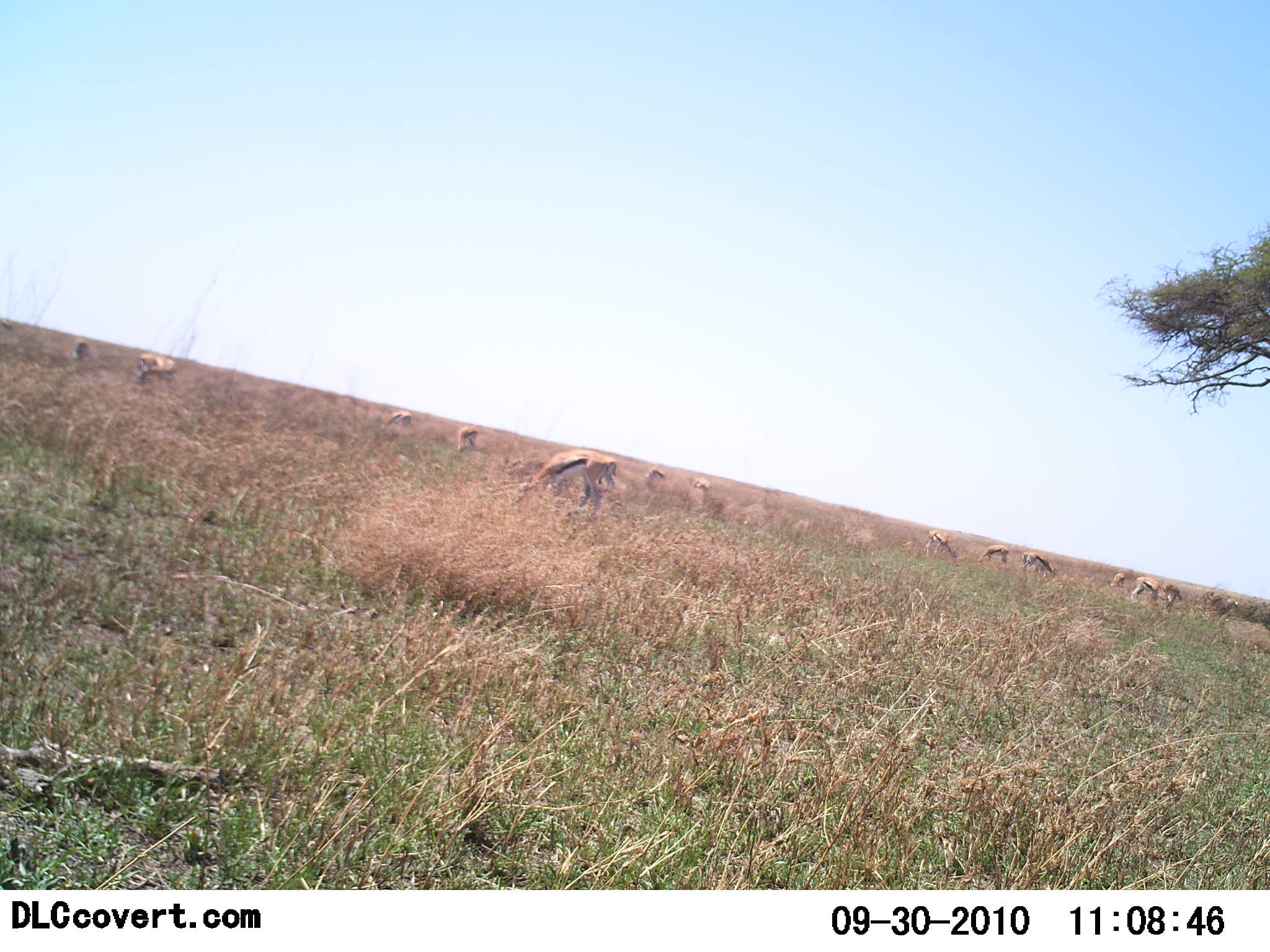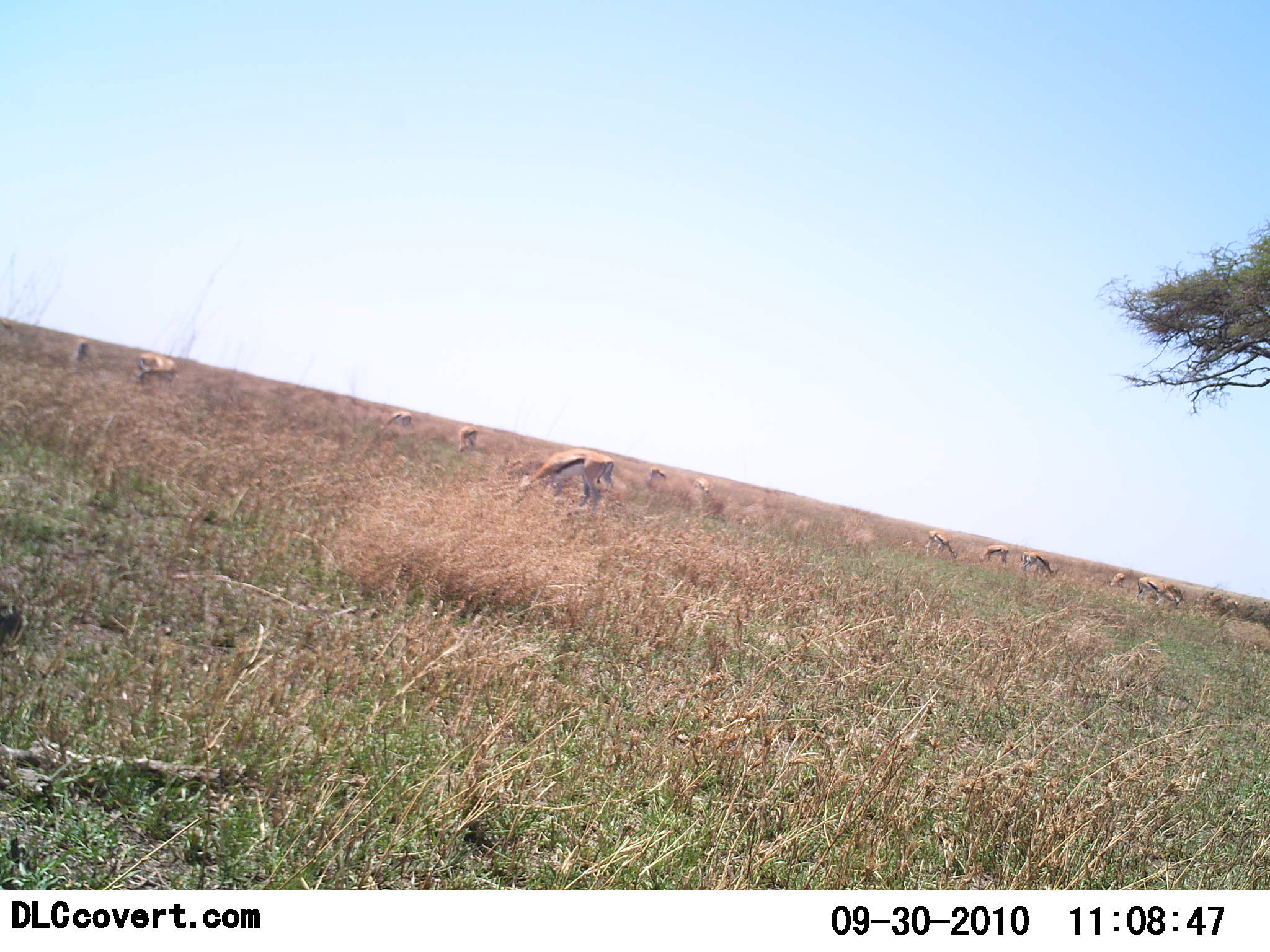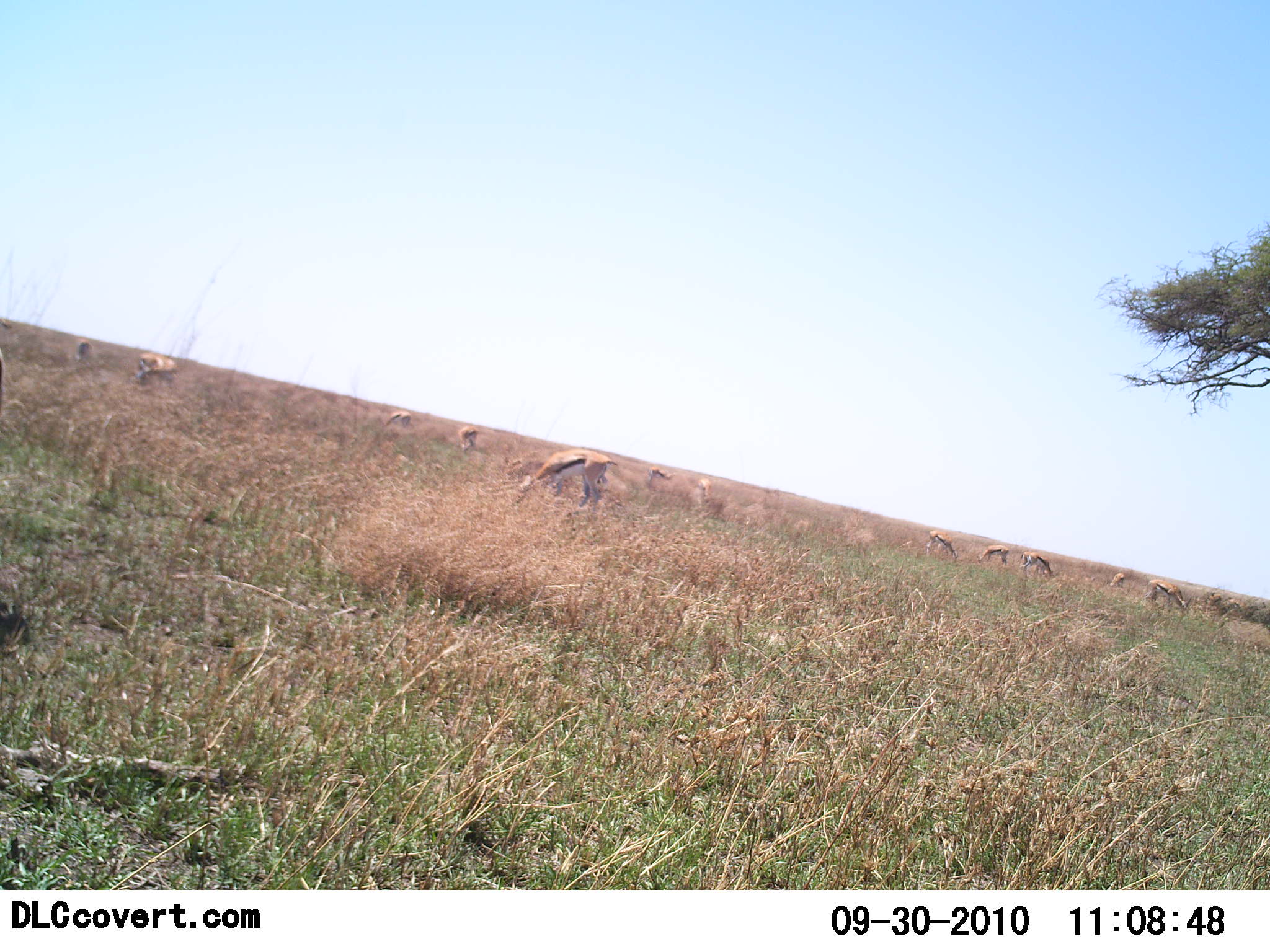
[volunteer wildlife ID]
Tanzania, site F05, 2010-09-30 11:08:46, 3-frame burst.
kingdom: Animalia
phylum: Chordata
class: Mammalia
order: Artiodactyla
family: Bovidae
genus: Eudorcas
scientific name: Eudorcas thomsonii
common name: thomson's gazelle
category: gazellethomsons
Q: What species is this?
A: Gazellethomsons (thomson's gazelle) (Eudorcas thomsonii).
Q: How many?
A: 11-50.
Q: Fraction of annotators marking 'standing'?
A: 47%.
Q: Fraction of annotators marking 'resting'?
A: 0%.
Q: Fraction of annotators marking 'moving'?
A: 13%.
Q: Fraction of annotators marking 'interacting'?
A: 0%.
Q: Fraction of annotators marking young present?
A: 0%.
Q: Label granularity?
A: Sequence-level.